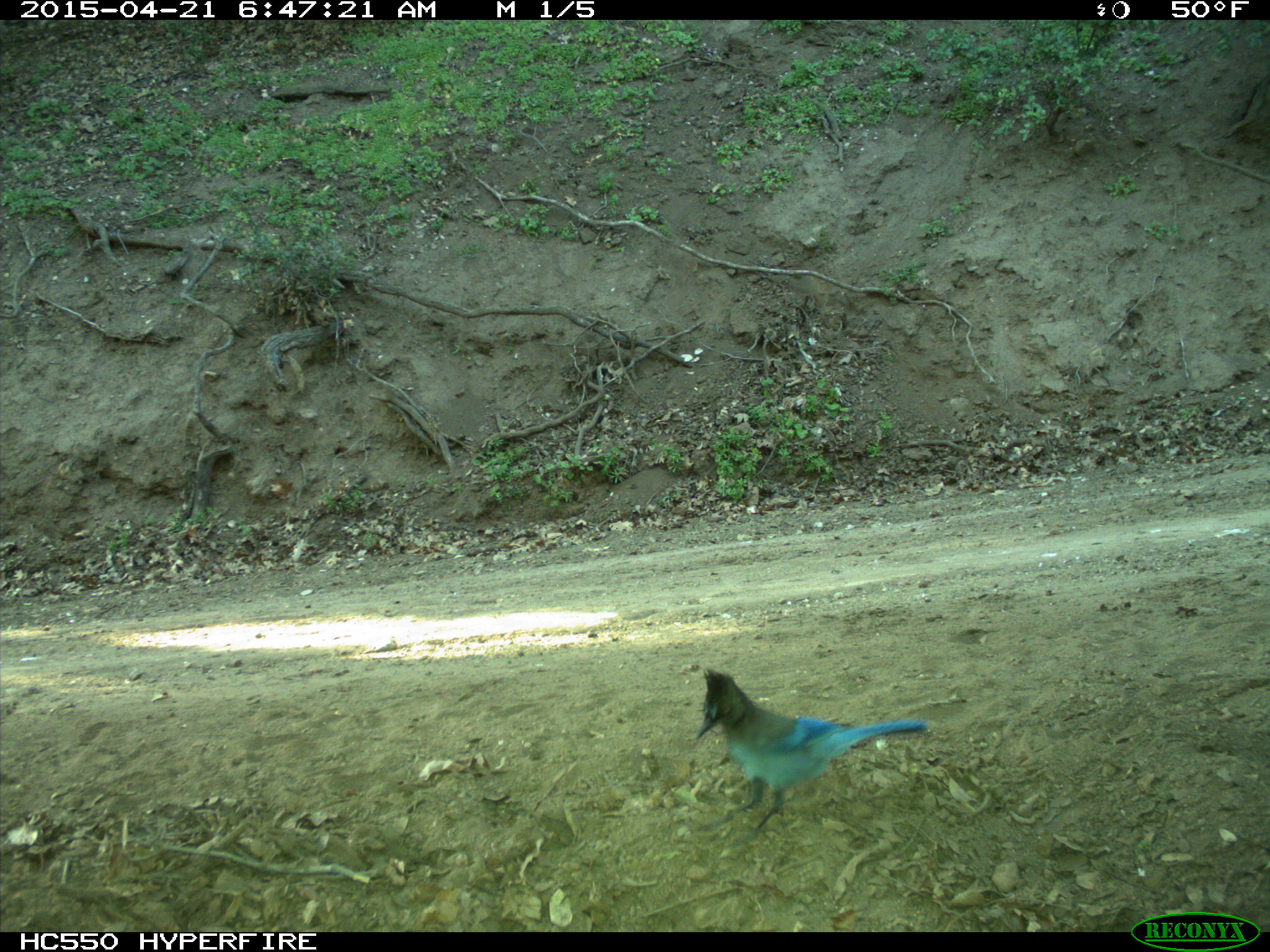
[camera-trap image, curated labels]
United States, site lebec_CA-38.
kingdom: Animalia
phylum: Chordata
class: Aves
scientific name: Aves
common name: birds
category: unidentified bird